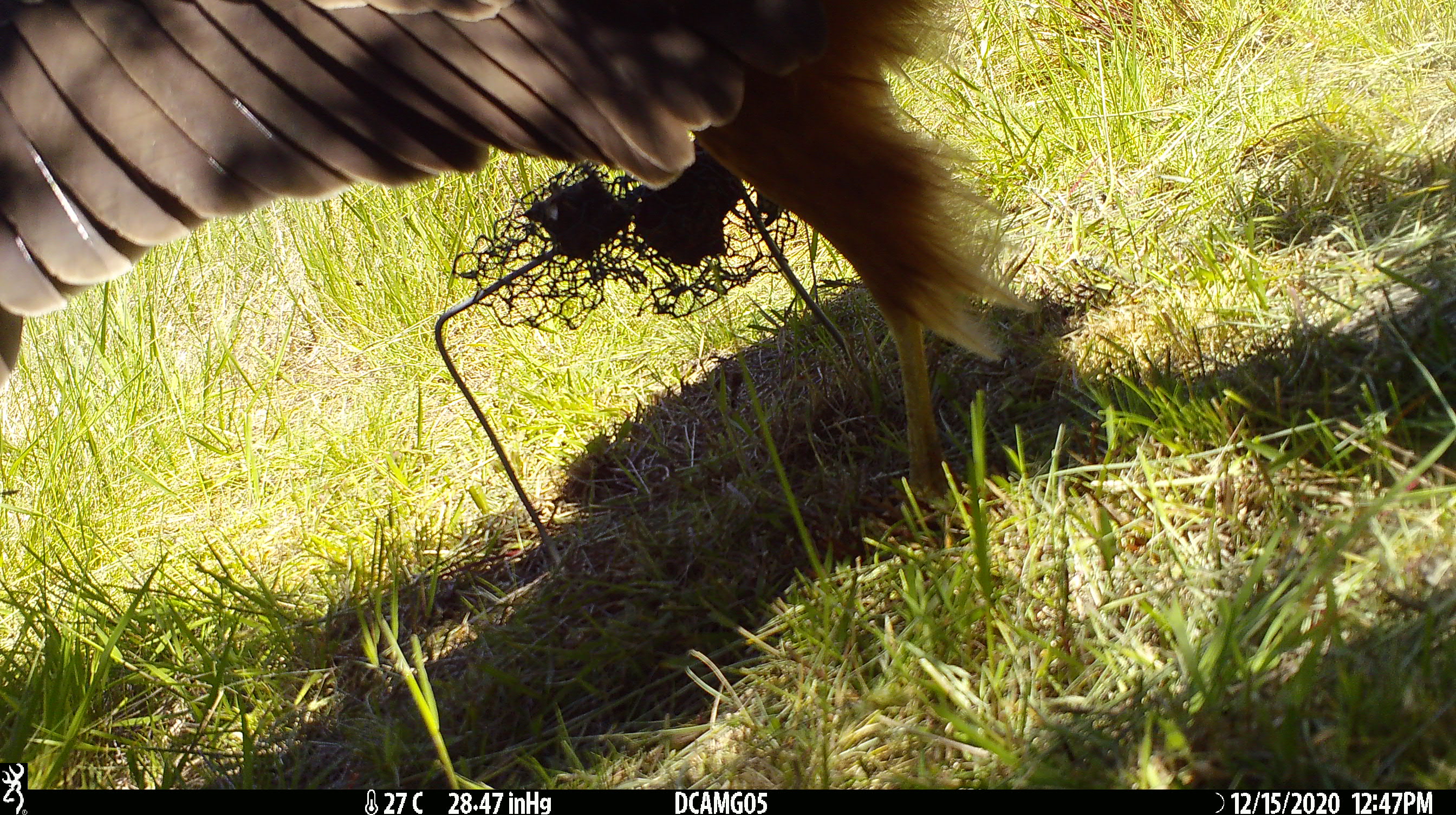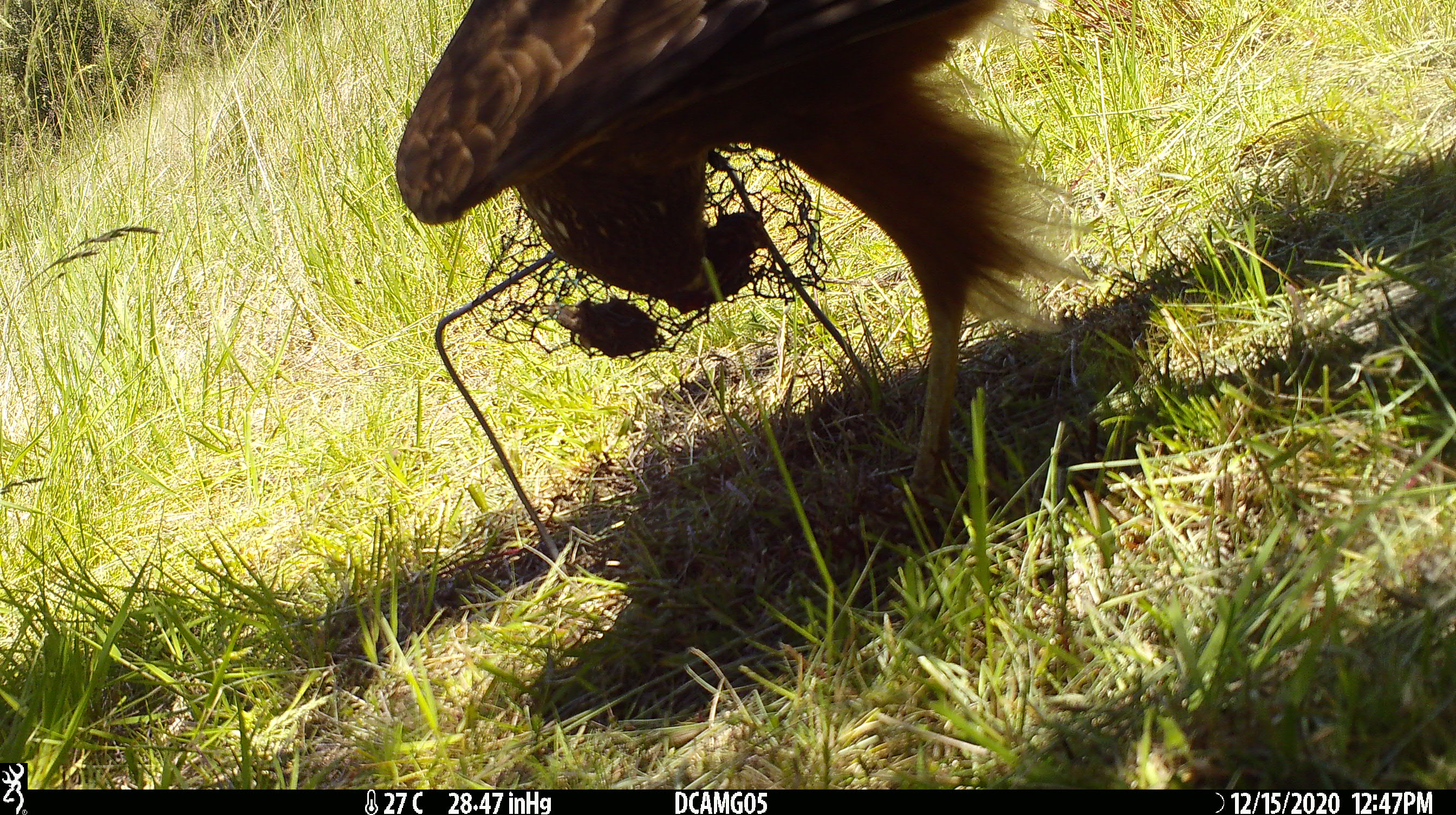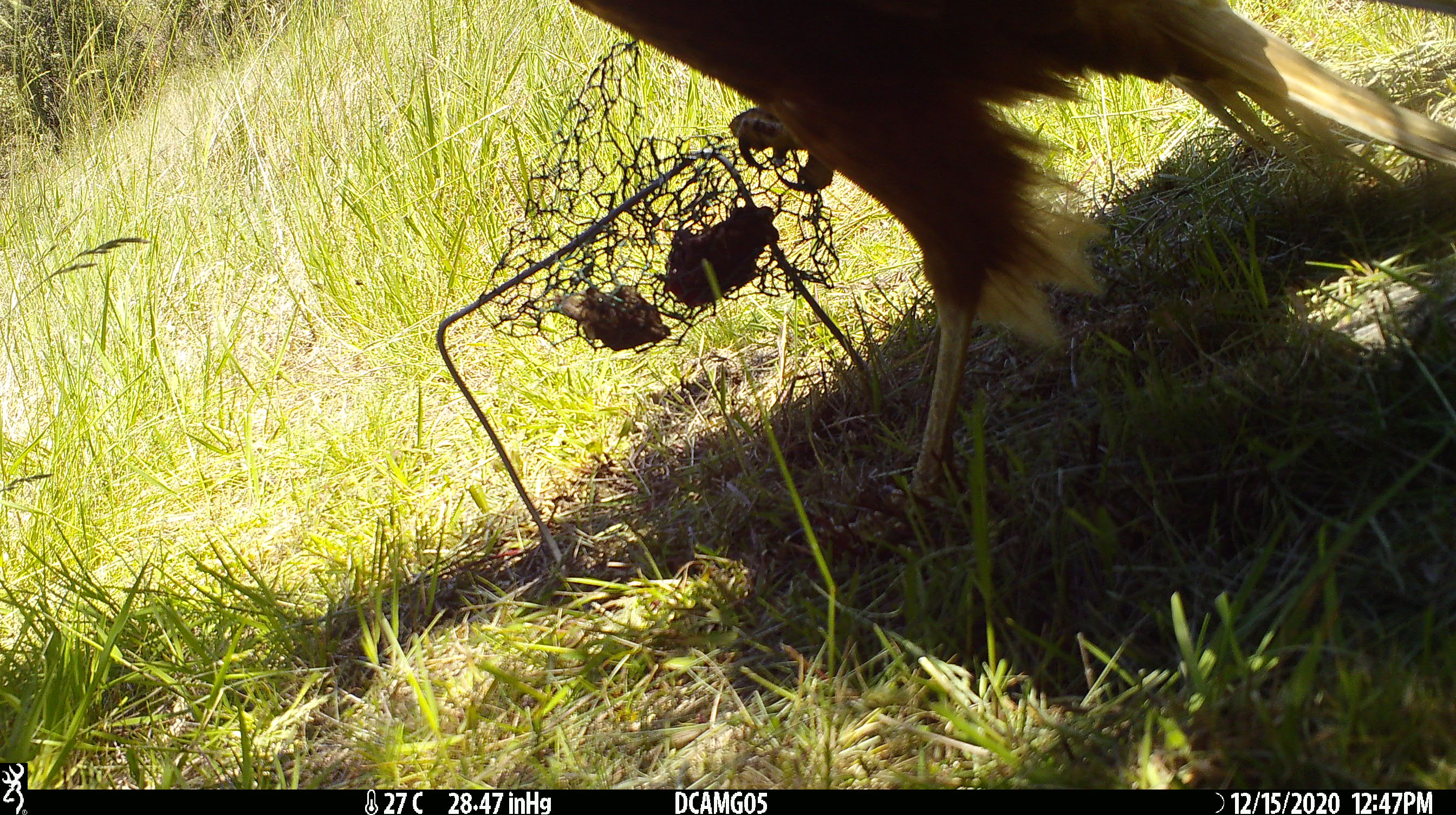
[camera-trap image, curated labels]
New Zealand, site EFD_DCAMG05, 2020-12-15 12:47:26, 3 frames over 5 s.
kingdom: Animalia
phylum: Chordata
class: Aves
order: Accipitriformes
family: Accipitridae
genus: Circus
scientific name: Circus approximans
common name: swamp harrier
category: harrier